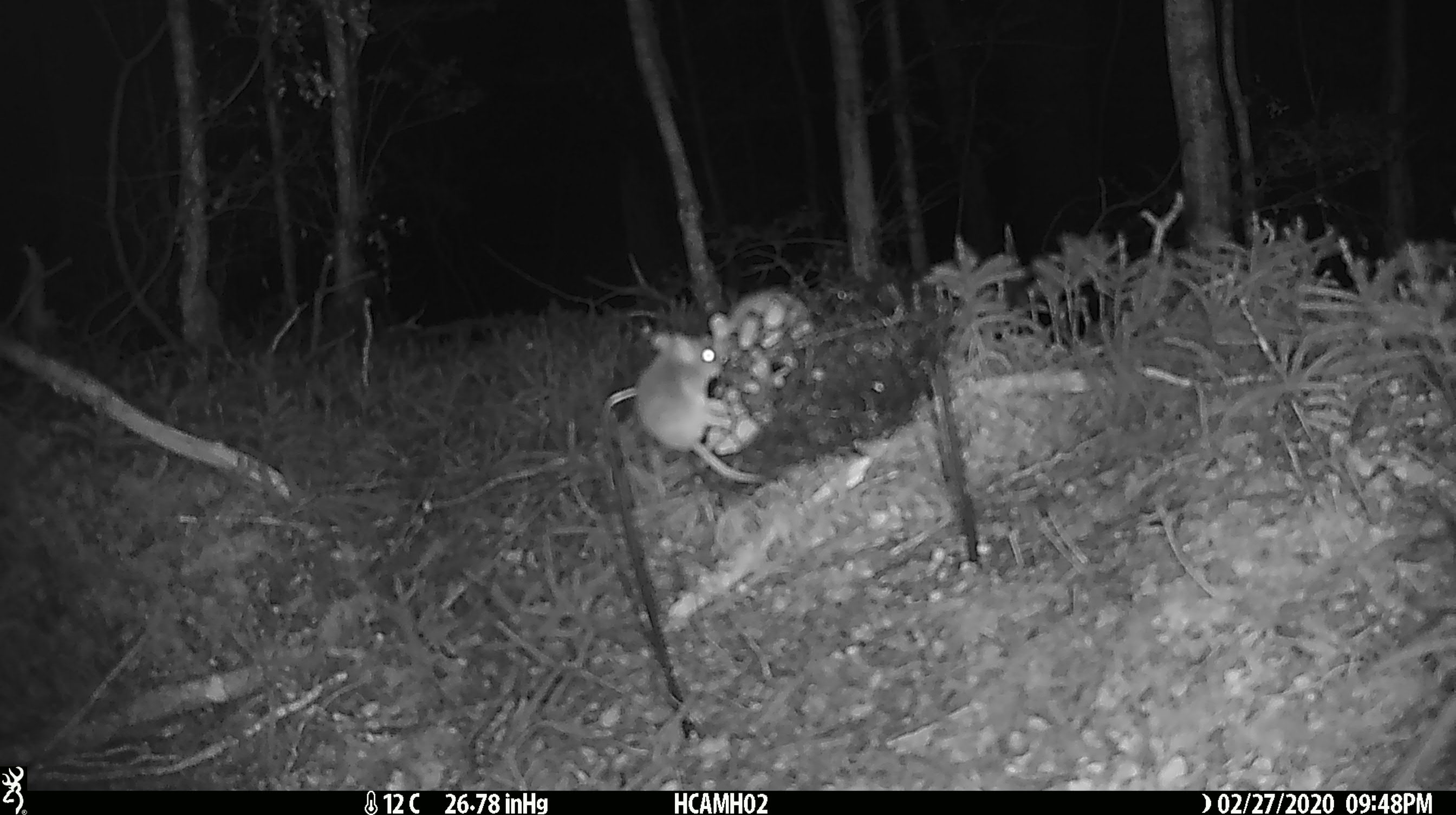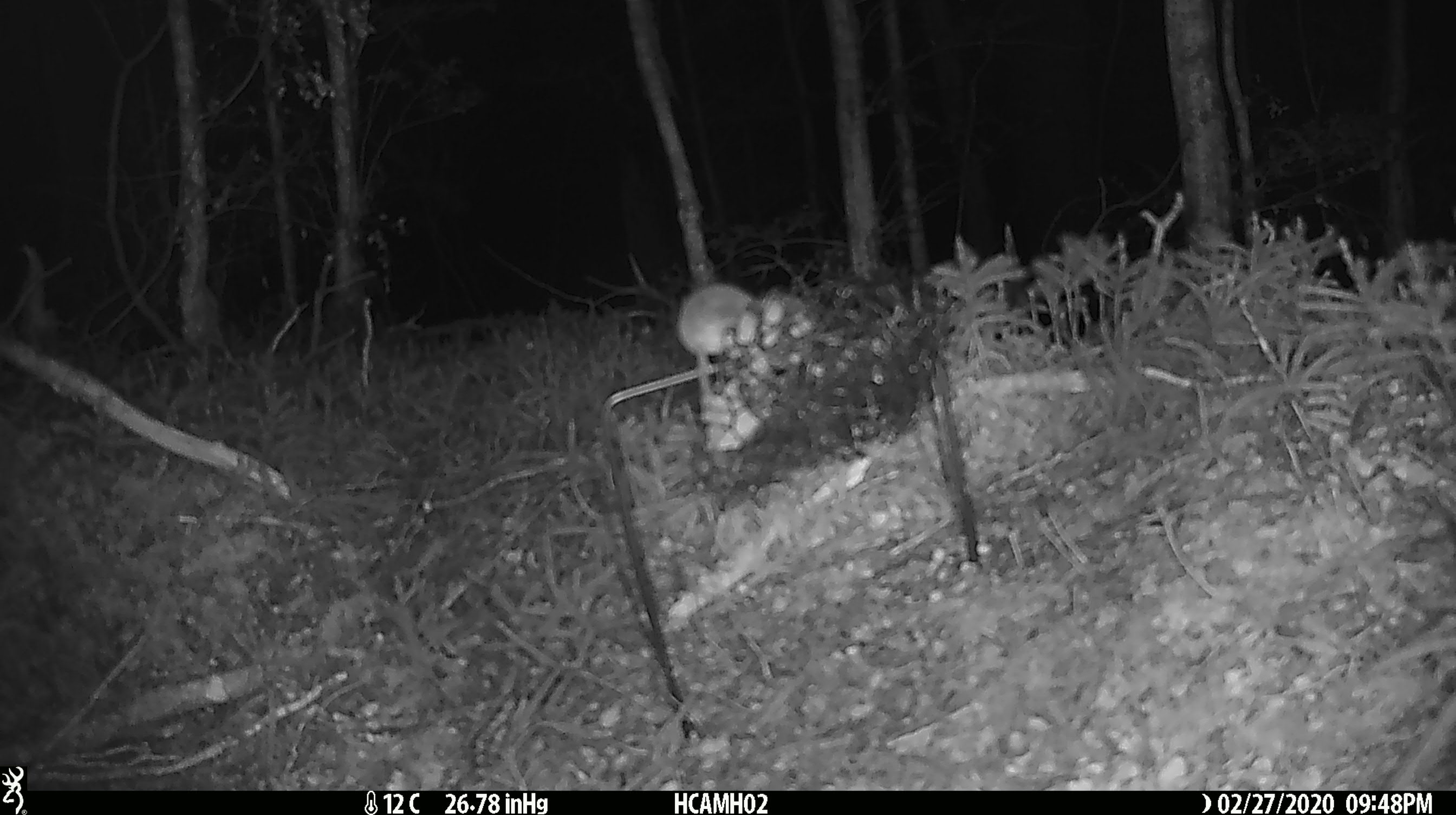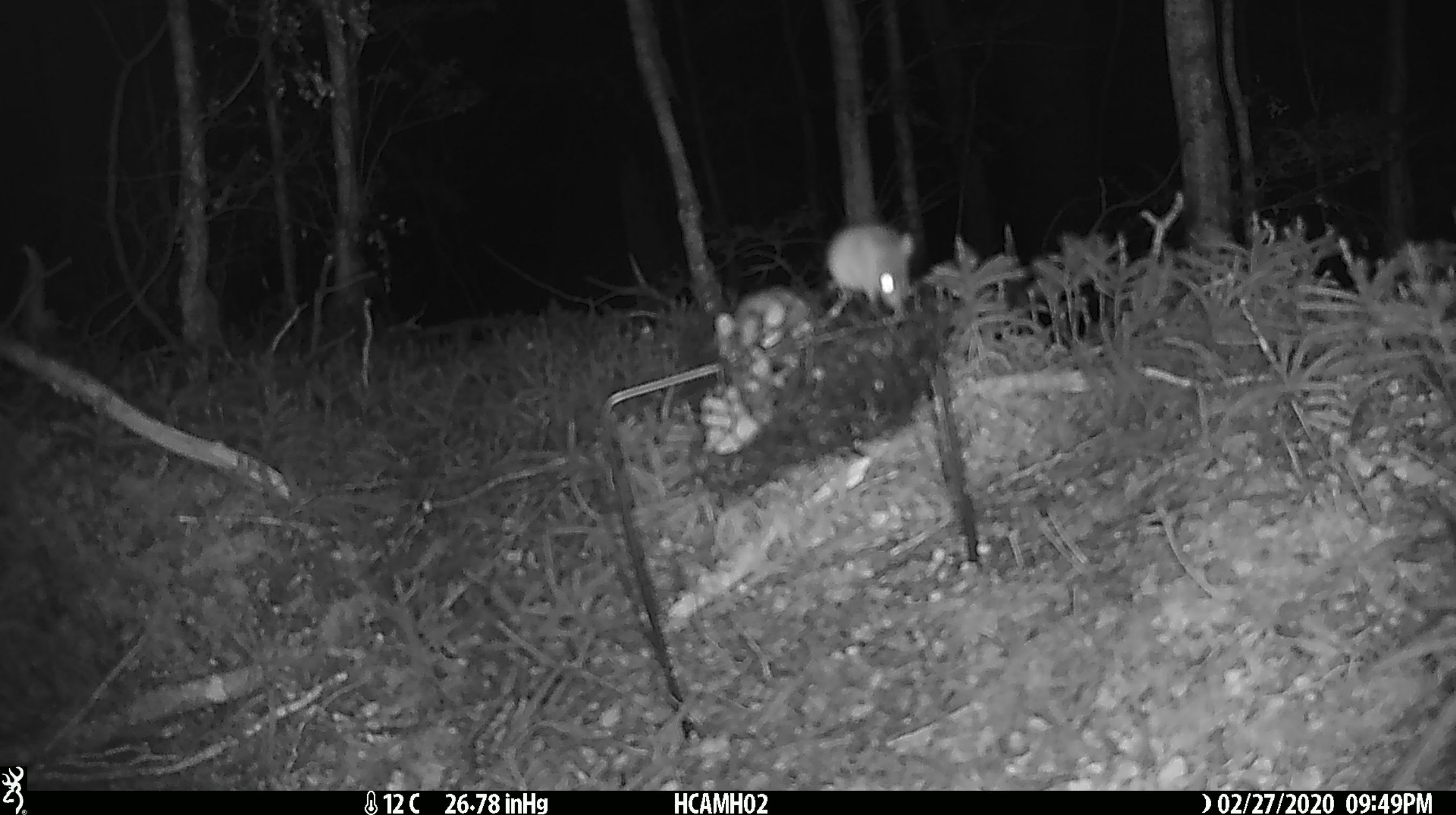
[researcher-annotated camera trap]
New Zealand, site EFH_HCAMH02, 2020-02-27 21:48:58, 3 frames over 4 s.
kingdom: Animalia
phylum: Chordata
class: Mammalia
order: Rodentia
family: Muridae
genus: Mus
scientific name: Mus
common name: mouse